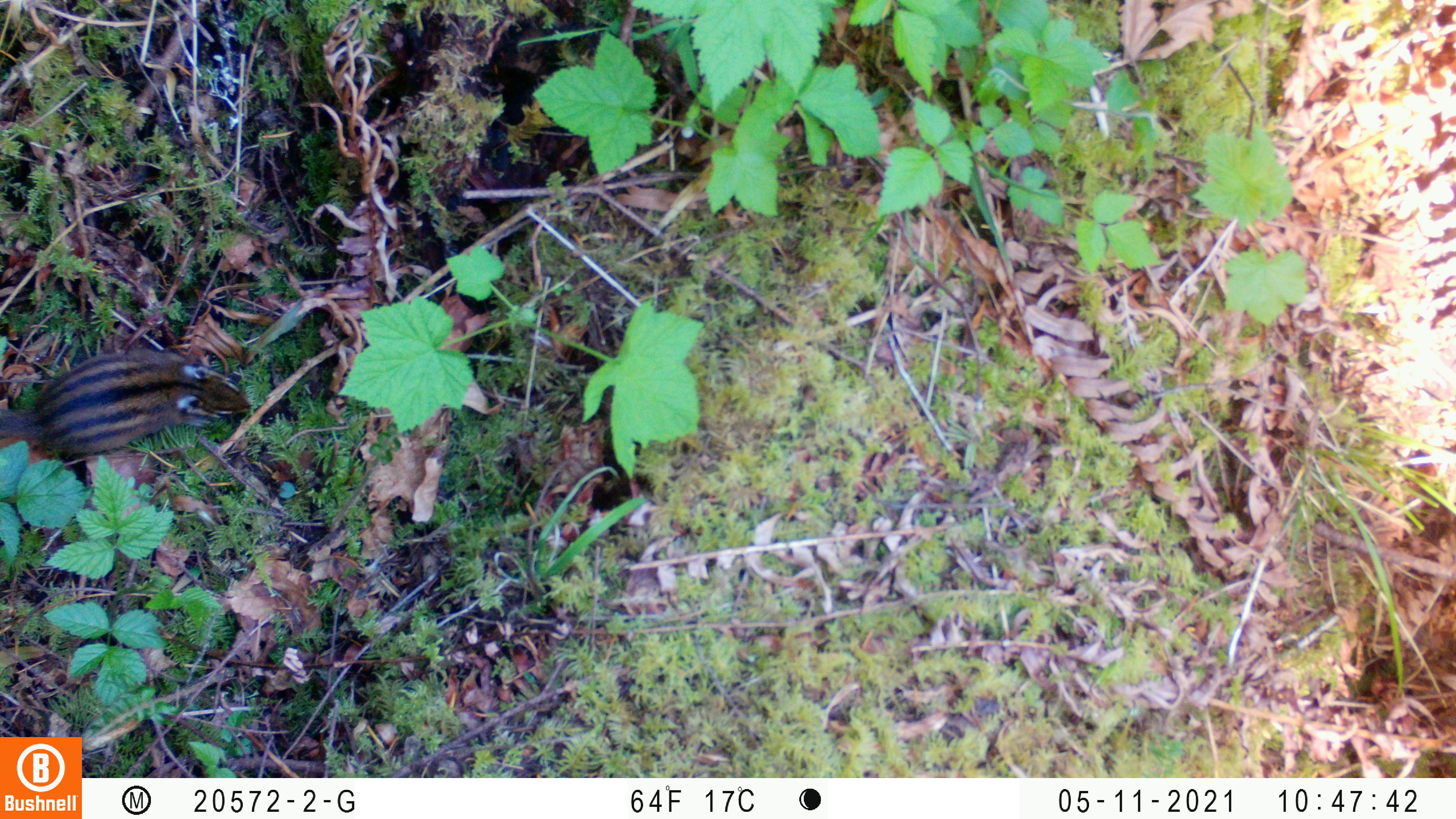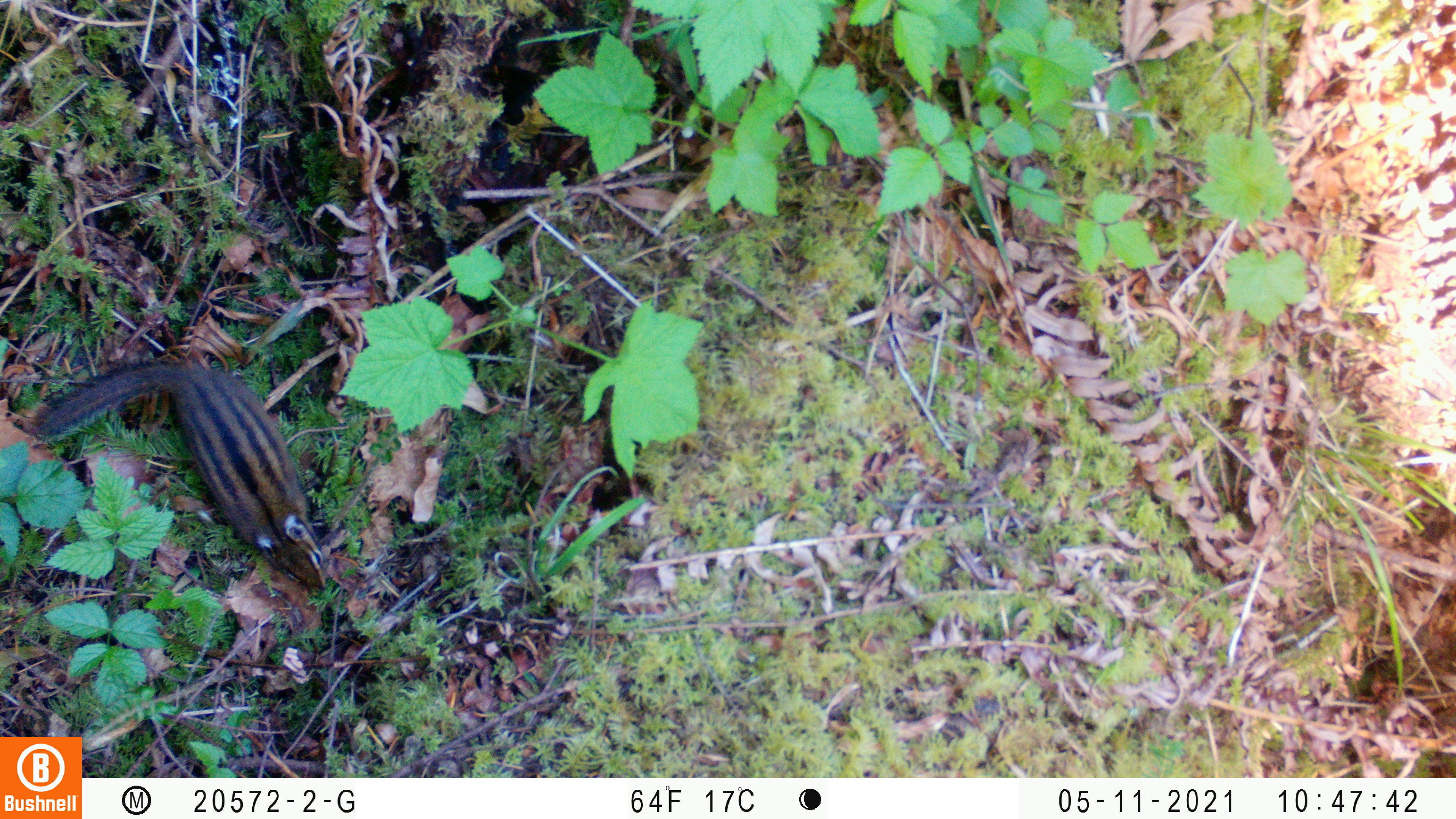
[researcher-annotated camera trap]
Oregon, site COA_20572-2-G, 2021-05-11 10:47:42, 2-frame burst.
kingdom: Animalia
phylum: Chordata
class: Mammalia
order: Rodentia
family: Sciuridae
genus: Neotamias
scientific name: Neotamias townsendii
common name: townsend's chipmunk